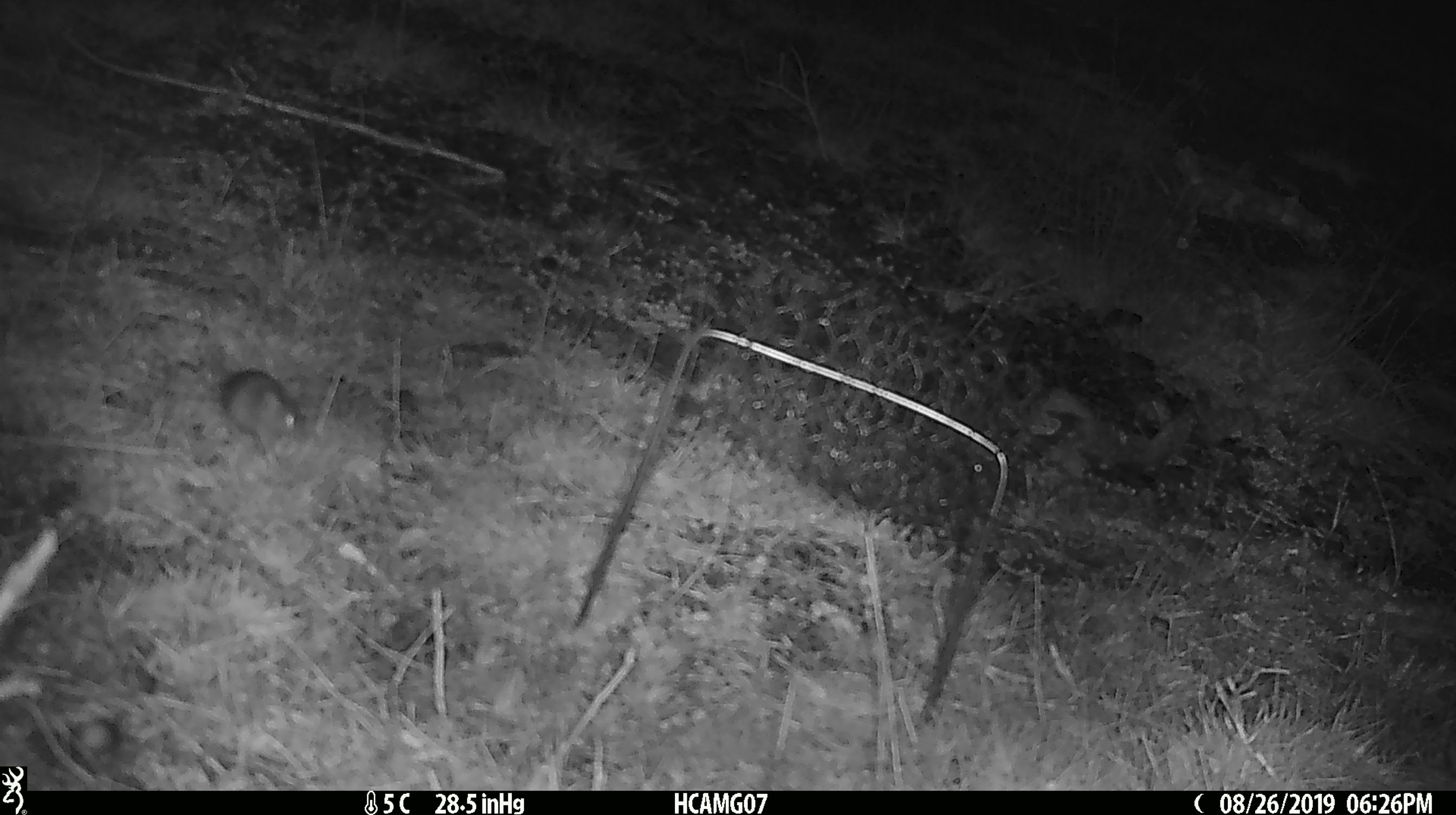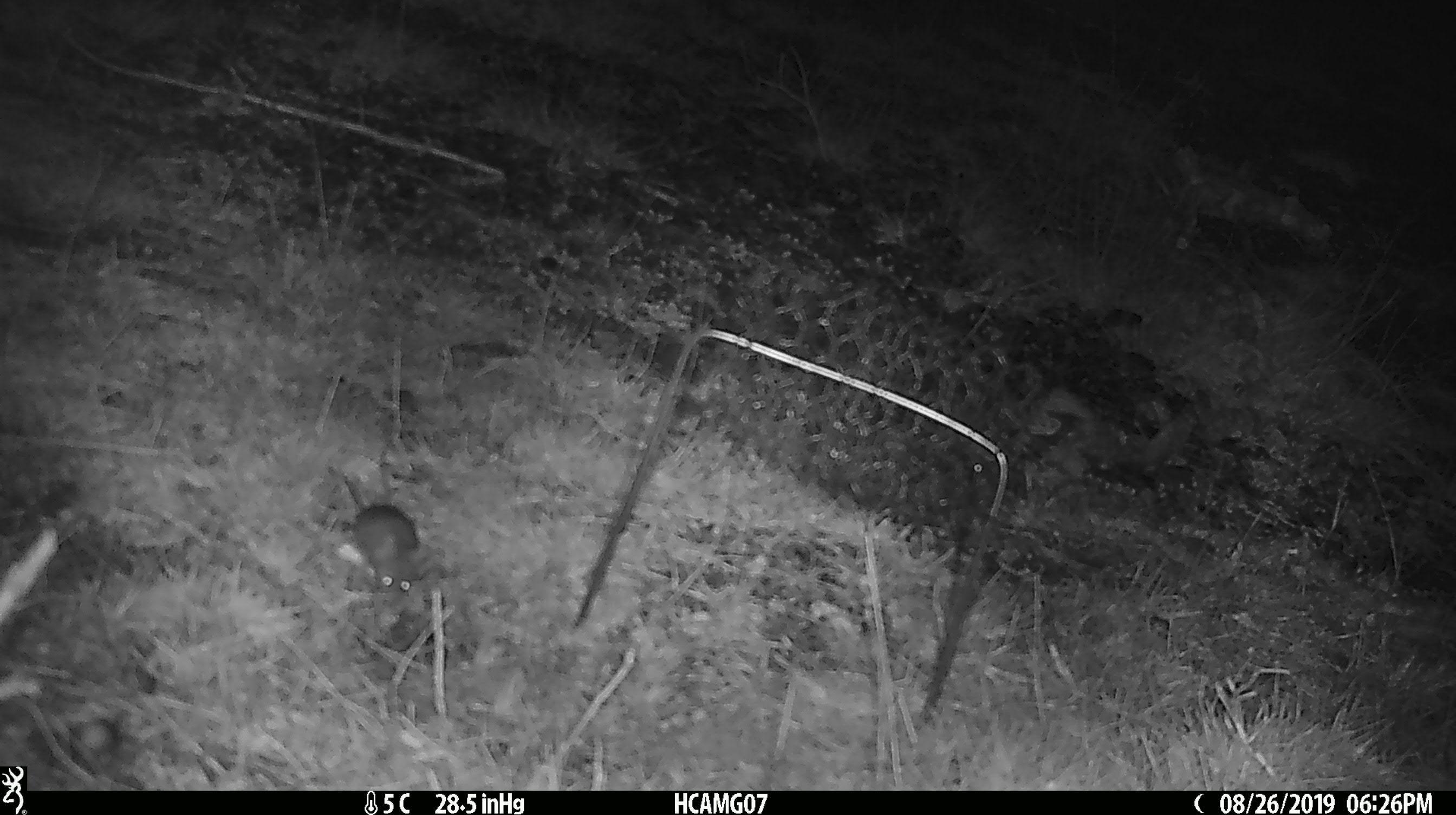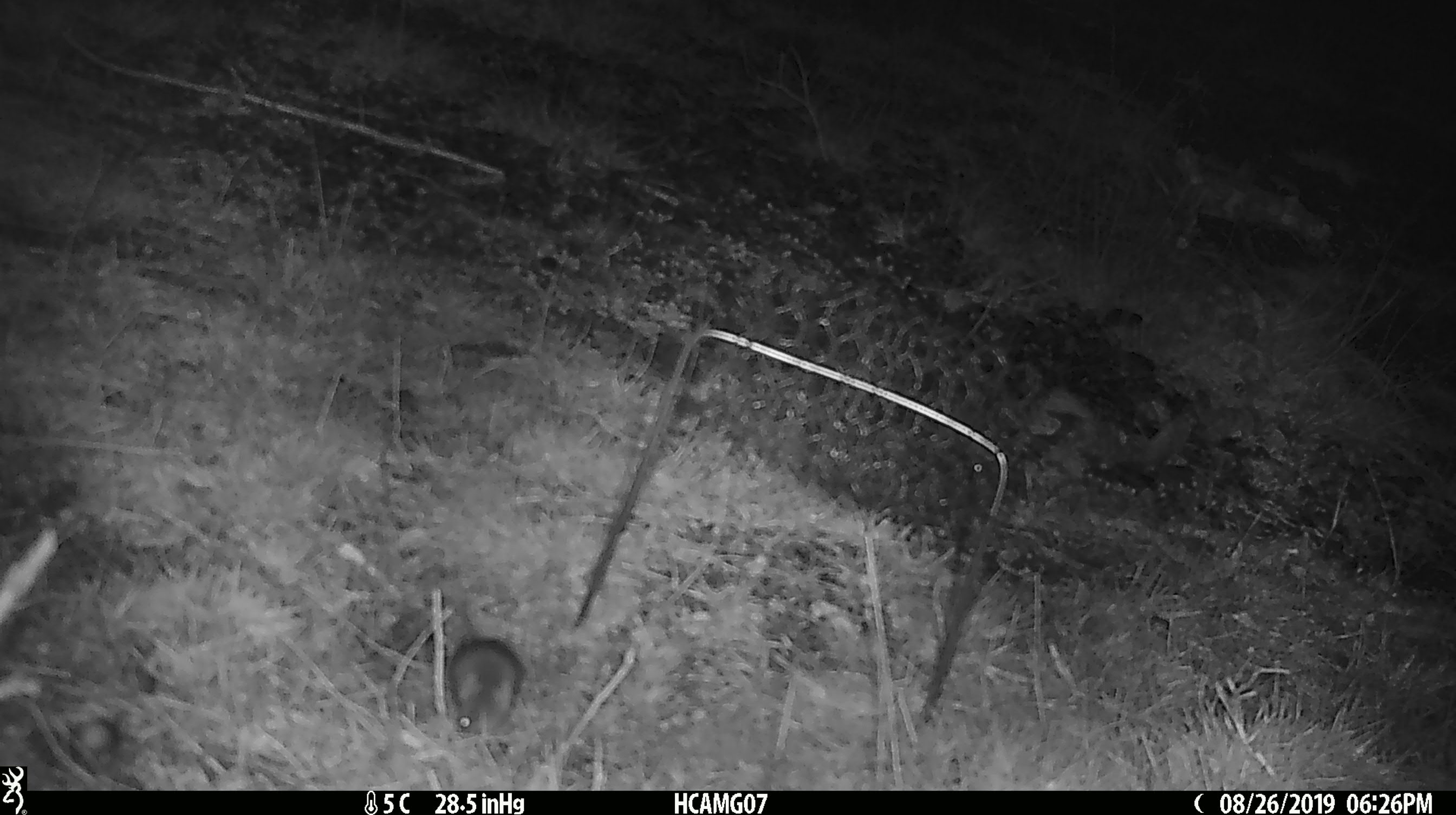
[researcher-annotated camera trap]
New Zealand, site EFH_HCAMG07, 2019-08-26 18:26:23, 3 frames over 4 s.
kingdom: Animalia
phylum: Chordata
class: Mammalia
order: Rodentia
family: Muridae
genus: Mus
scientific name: Mus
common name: mouse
Mouse (Mus).